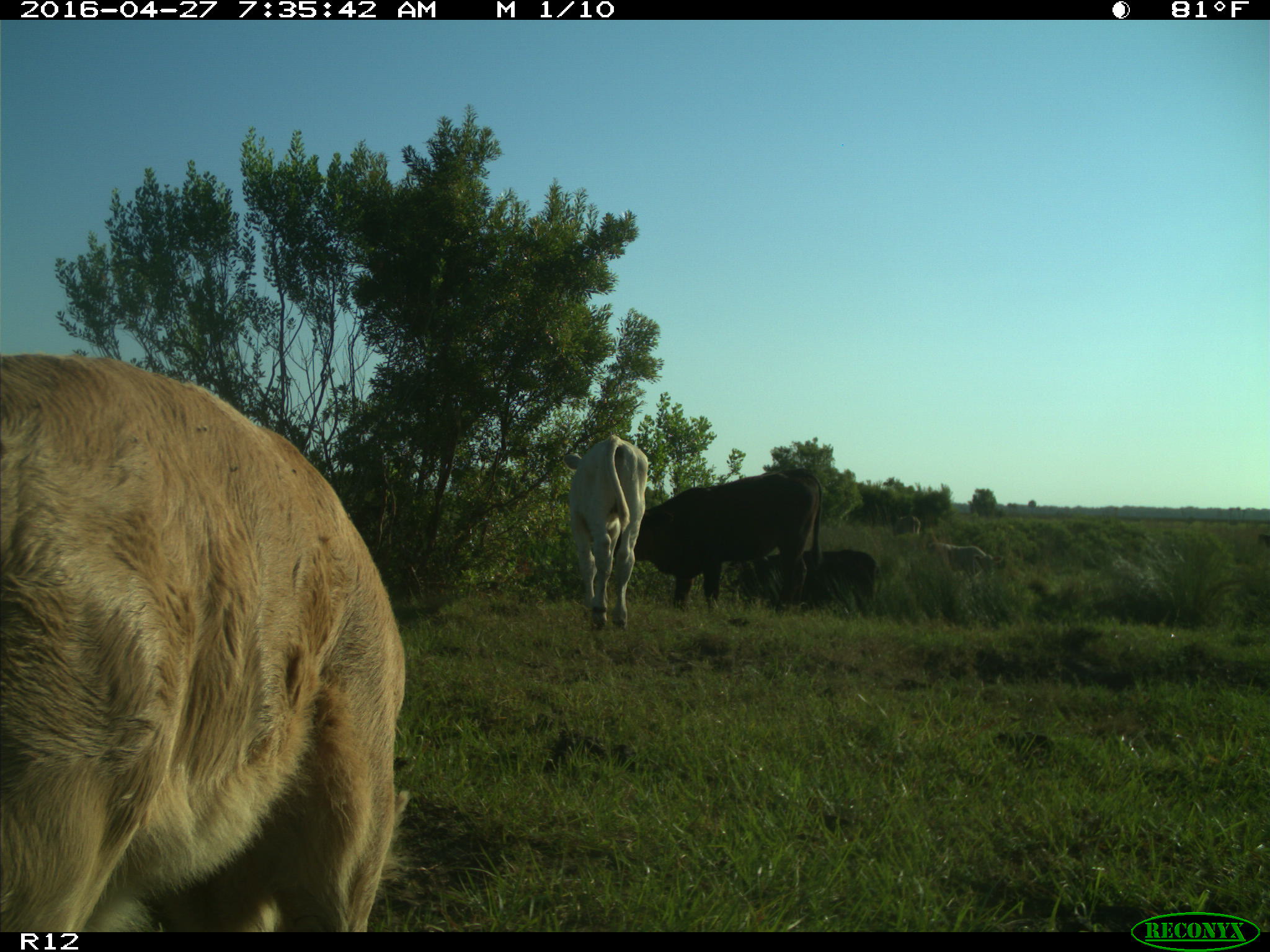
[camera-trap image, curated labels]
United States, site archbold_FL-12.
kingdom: Animalia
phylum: Chordata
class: Mammalia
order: Artiodactyla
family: Bovidae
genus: Bos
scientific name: Bos taurus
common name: domestic cow